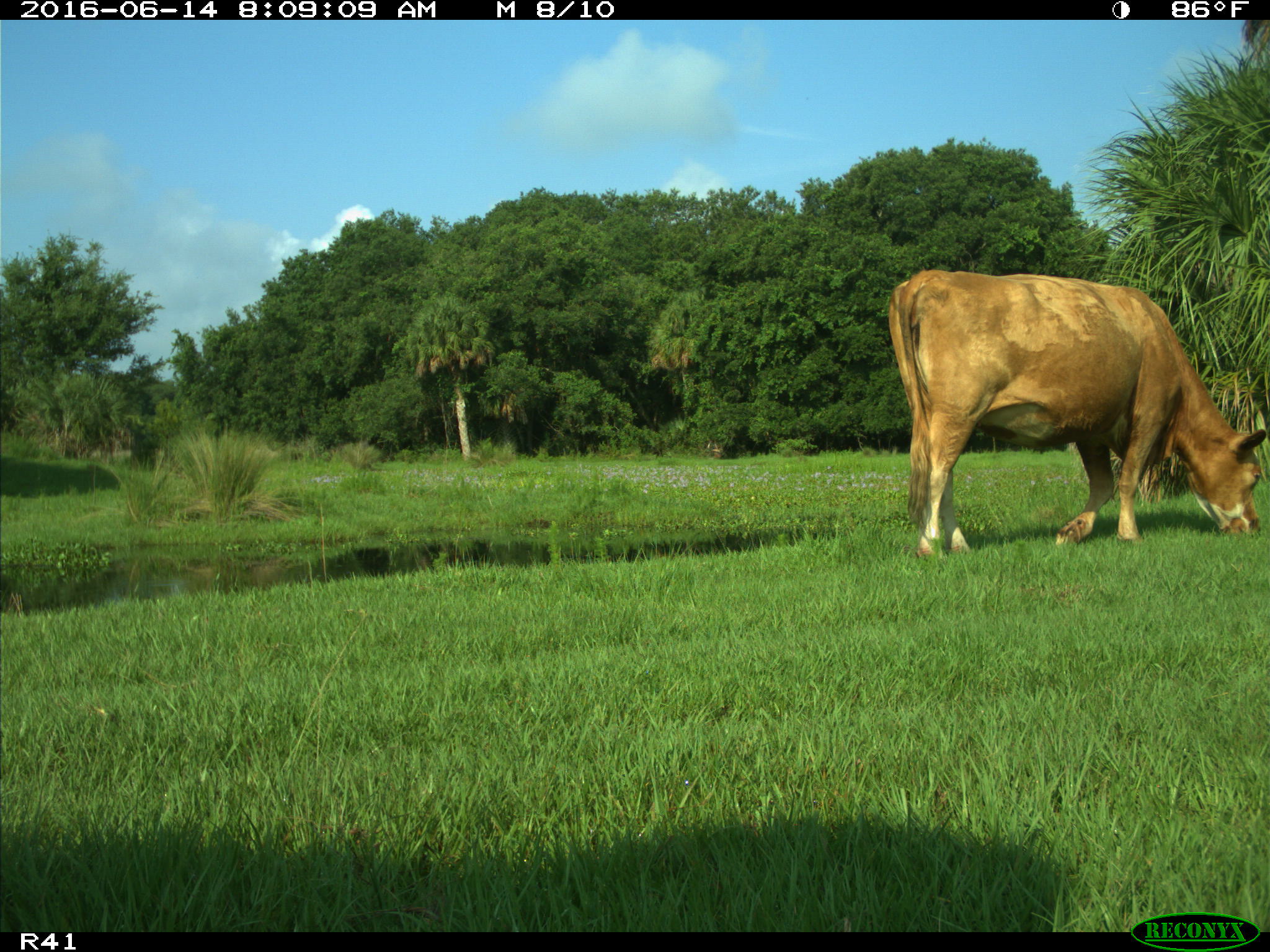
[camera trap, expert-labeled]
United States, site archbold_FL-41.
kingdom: Animalia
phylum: Chordata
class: Mammalia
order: Artiodactyla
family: Bovidae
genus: Bos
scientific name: Bos taurus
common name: domestic cow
Bos taurus (domestic cow).